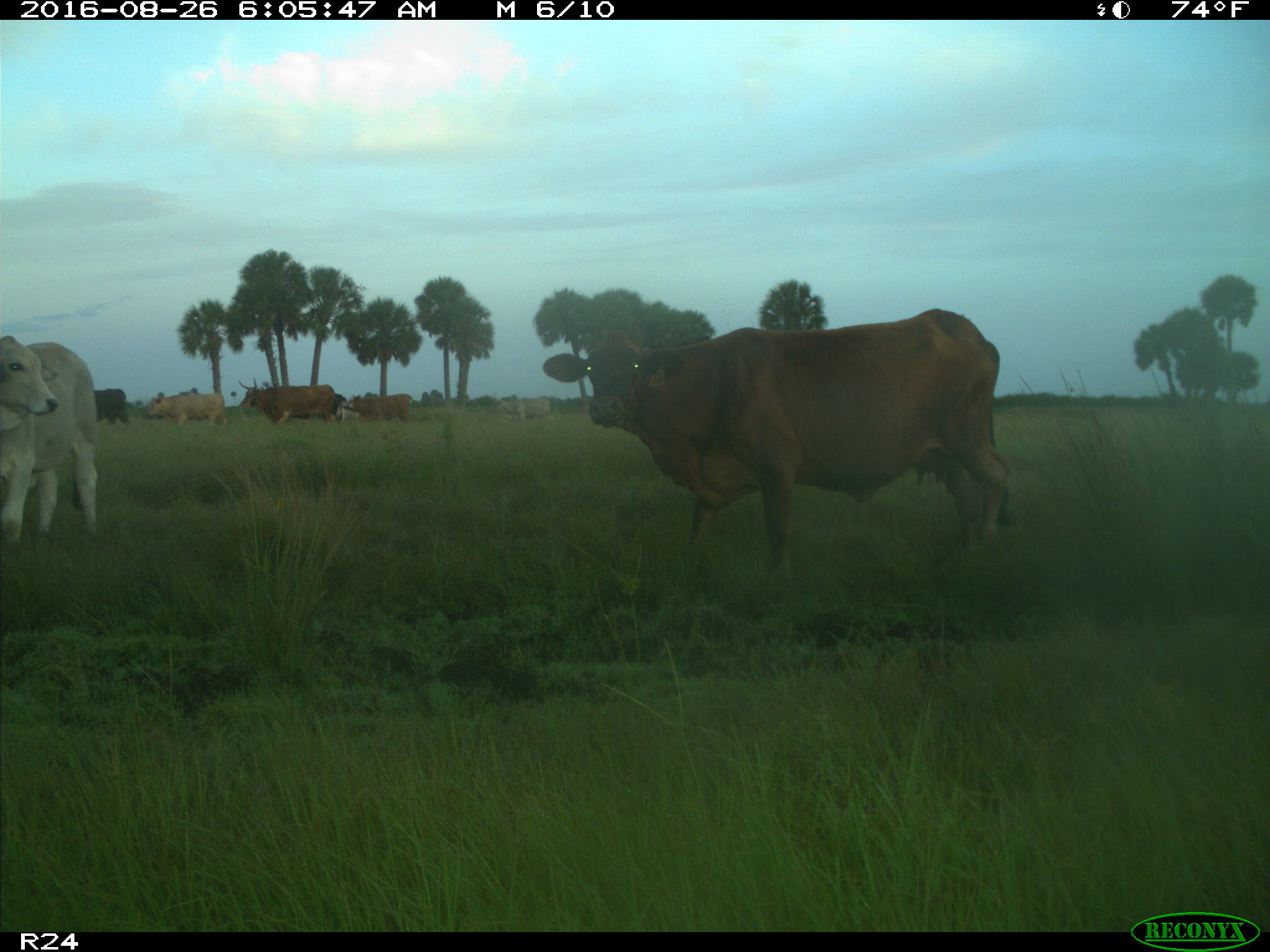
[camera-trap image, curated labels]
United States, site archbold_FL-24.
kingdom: Animalia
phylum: Chordata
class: Mammalia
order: Artiodactyla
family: Bovidae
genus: Bos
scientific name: Bos taurus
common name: domestic cow